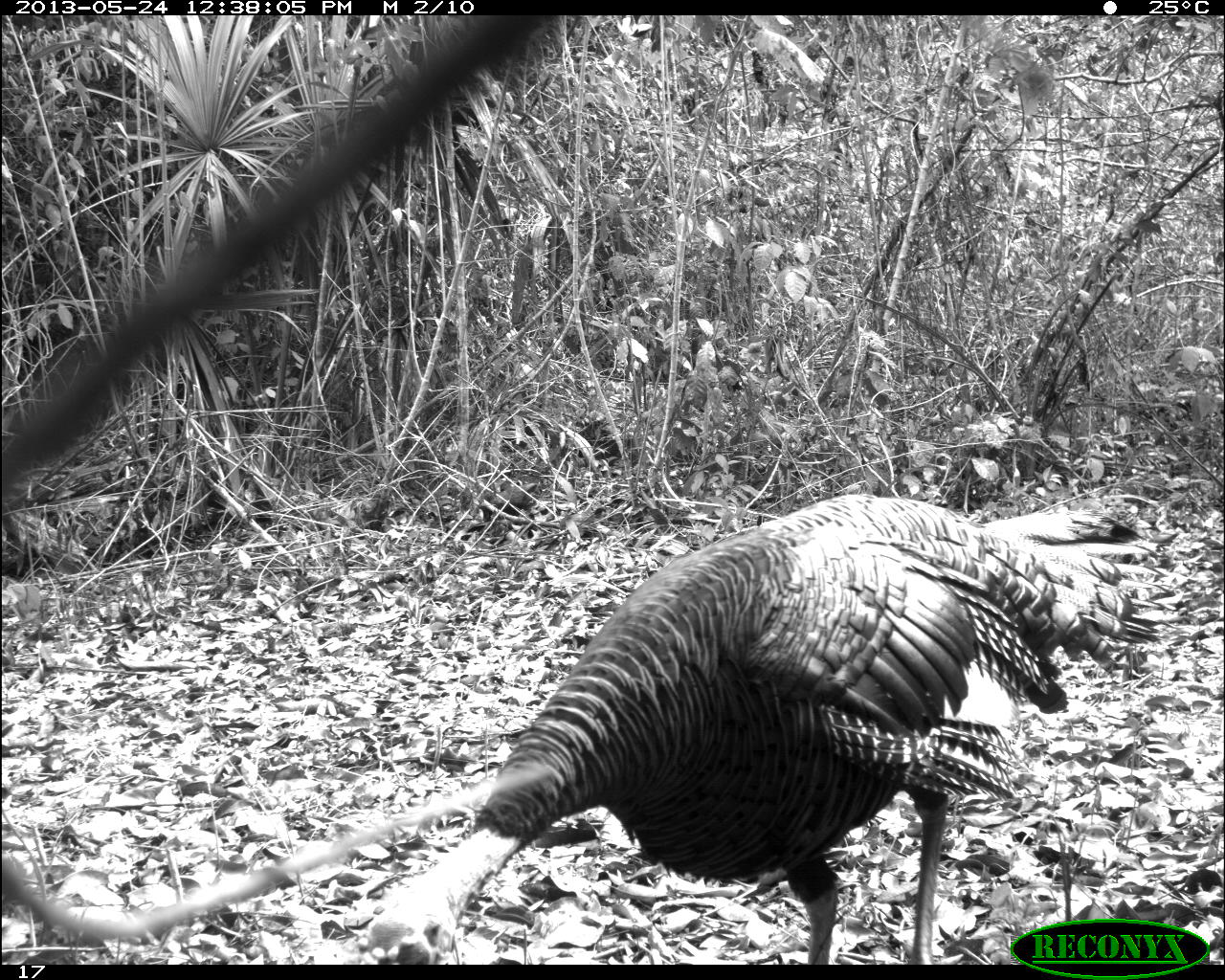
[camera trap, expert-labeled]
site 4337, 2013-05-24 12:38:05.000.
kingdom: Animalia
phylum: Chordata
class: Aves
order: Galliformes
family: Phasianidae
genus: Meleagris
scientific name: Meleagris ocellata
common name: ocellated turkey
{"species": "Meleagris ocellata (ocellated turkey)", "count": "1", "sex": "male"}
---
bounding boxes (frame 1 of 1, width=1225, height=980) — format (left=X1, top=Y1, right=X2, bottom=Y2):
meleagris ocellata: (left=363, top=490, right=1190, bottom=965)